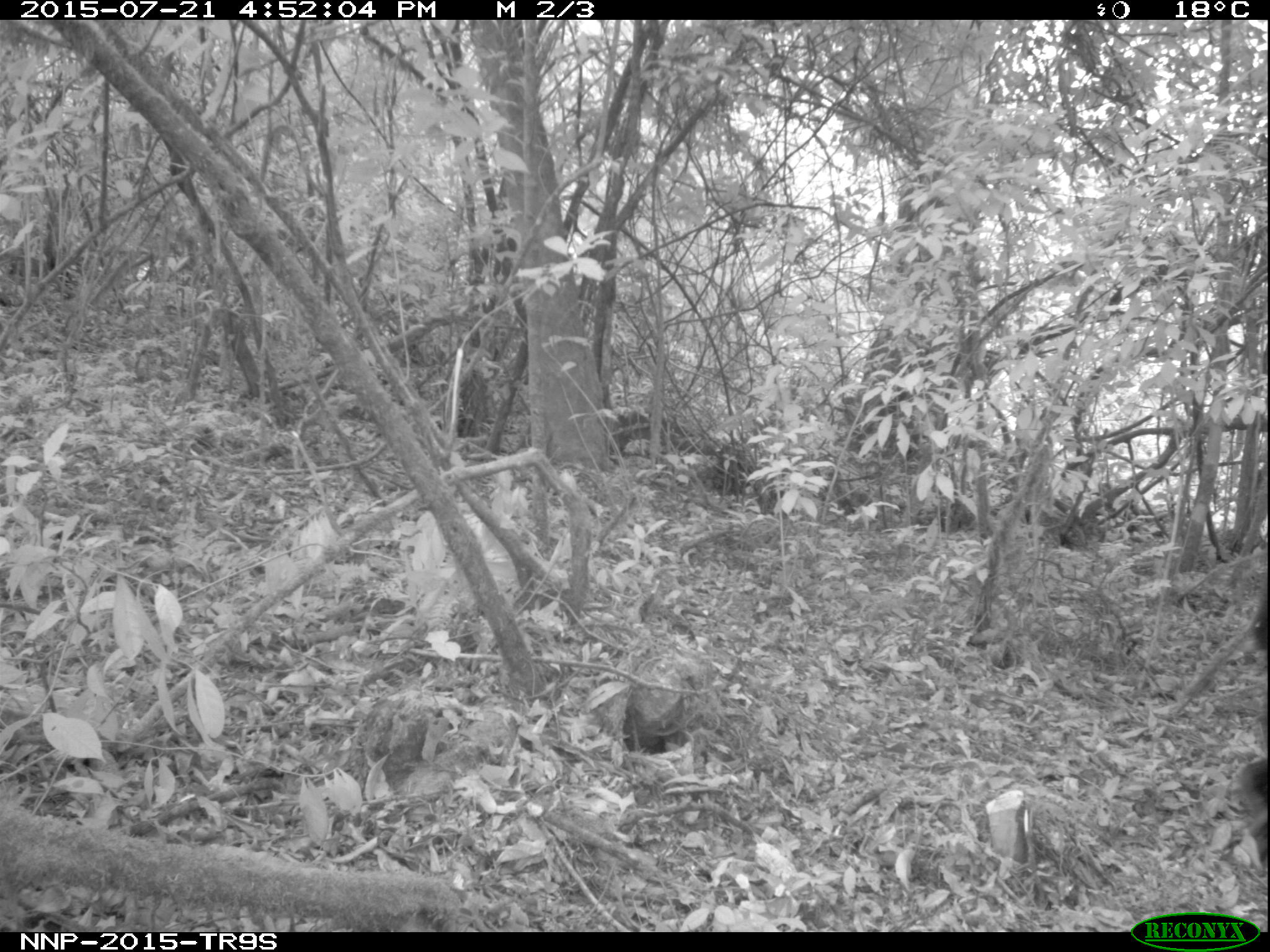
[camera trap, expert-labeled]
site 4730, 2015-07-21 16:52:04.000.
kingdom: Animalia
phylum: Chordata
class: Mammalia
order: Primates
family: Hominidae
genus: Pan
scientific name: Pan troglodytes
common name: chimpanzee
Pan troglodytes (chimpanzee), count 2.